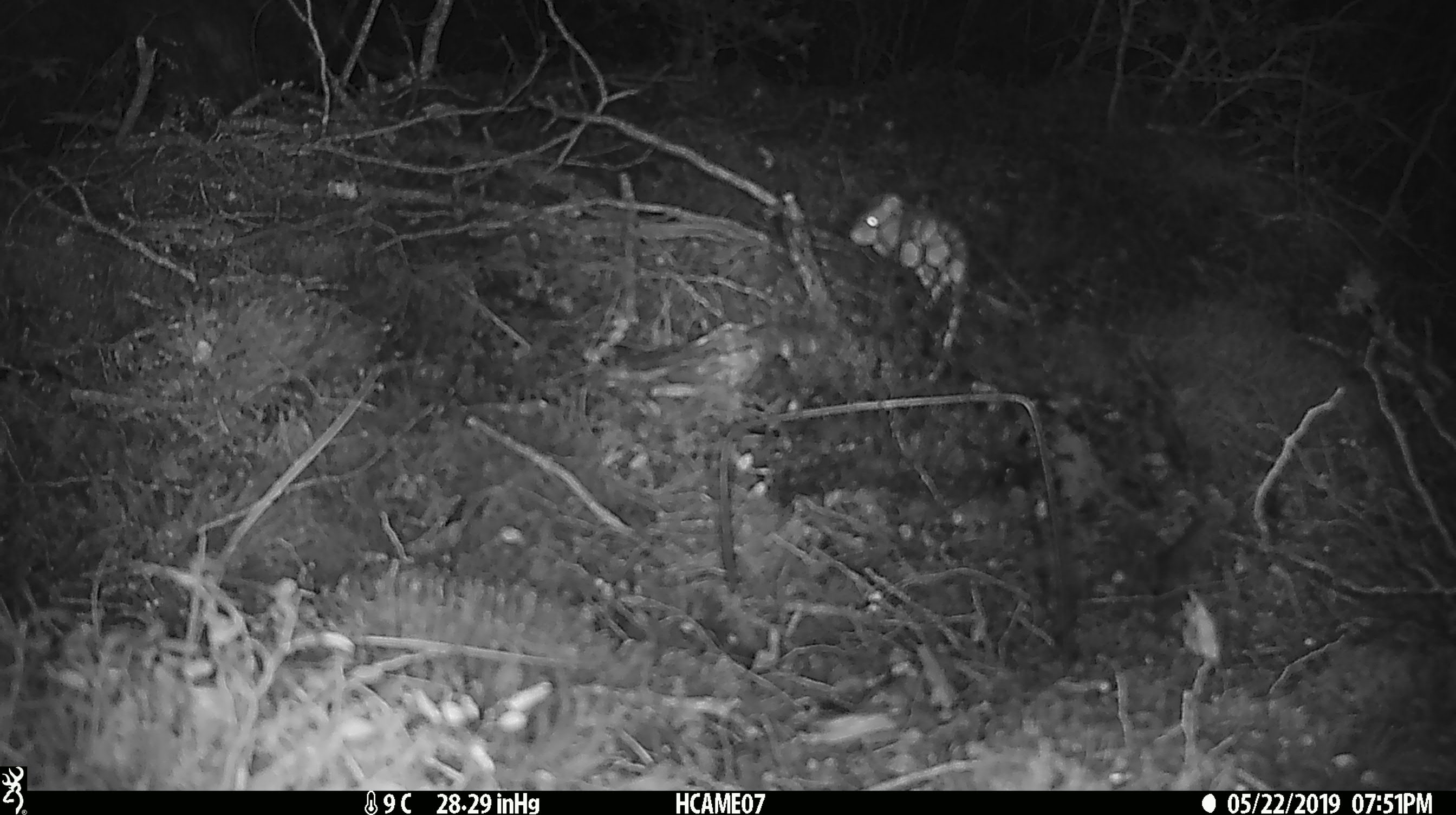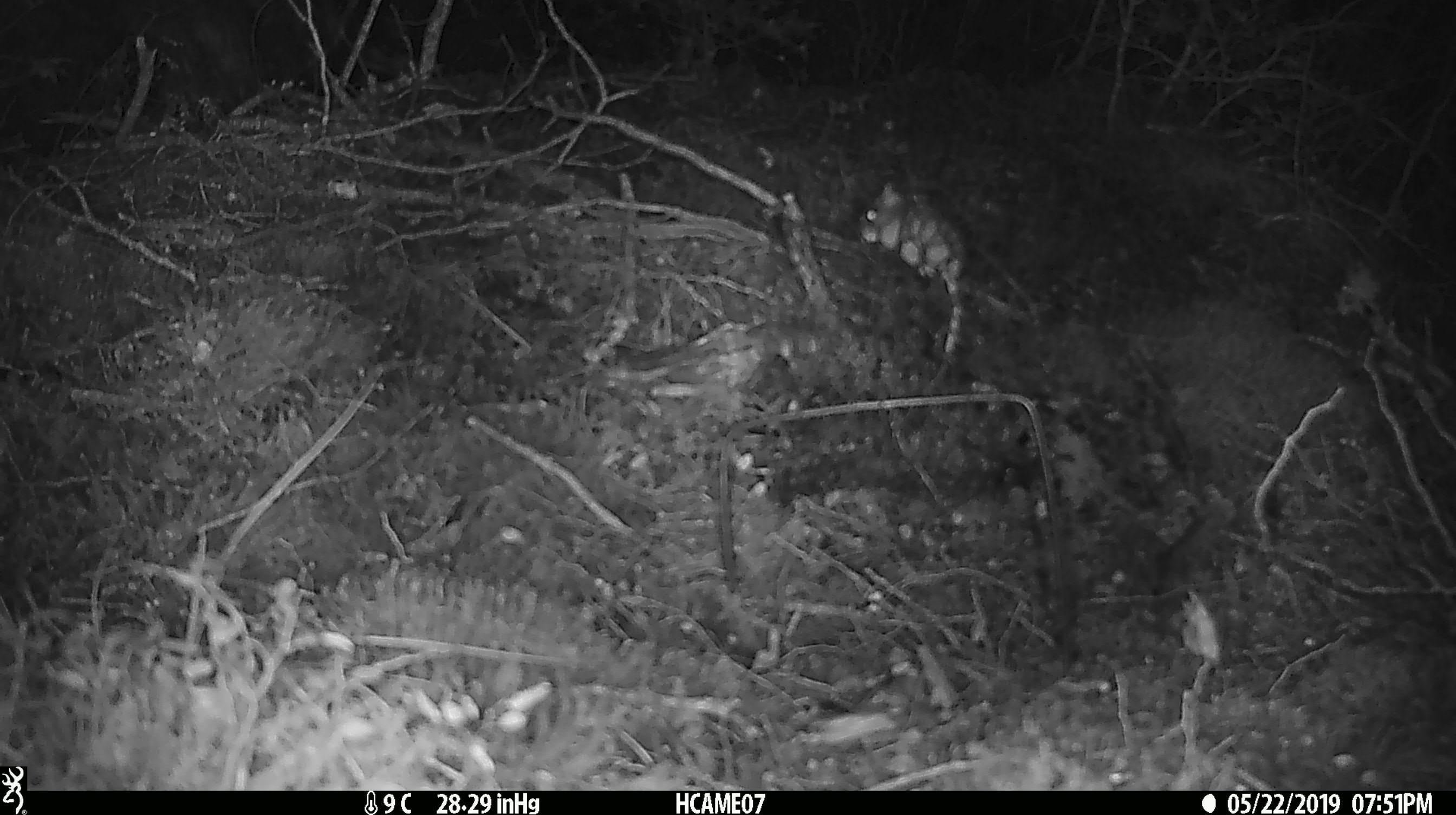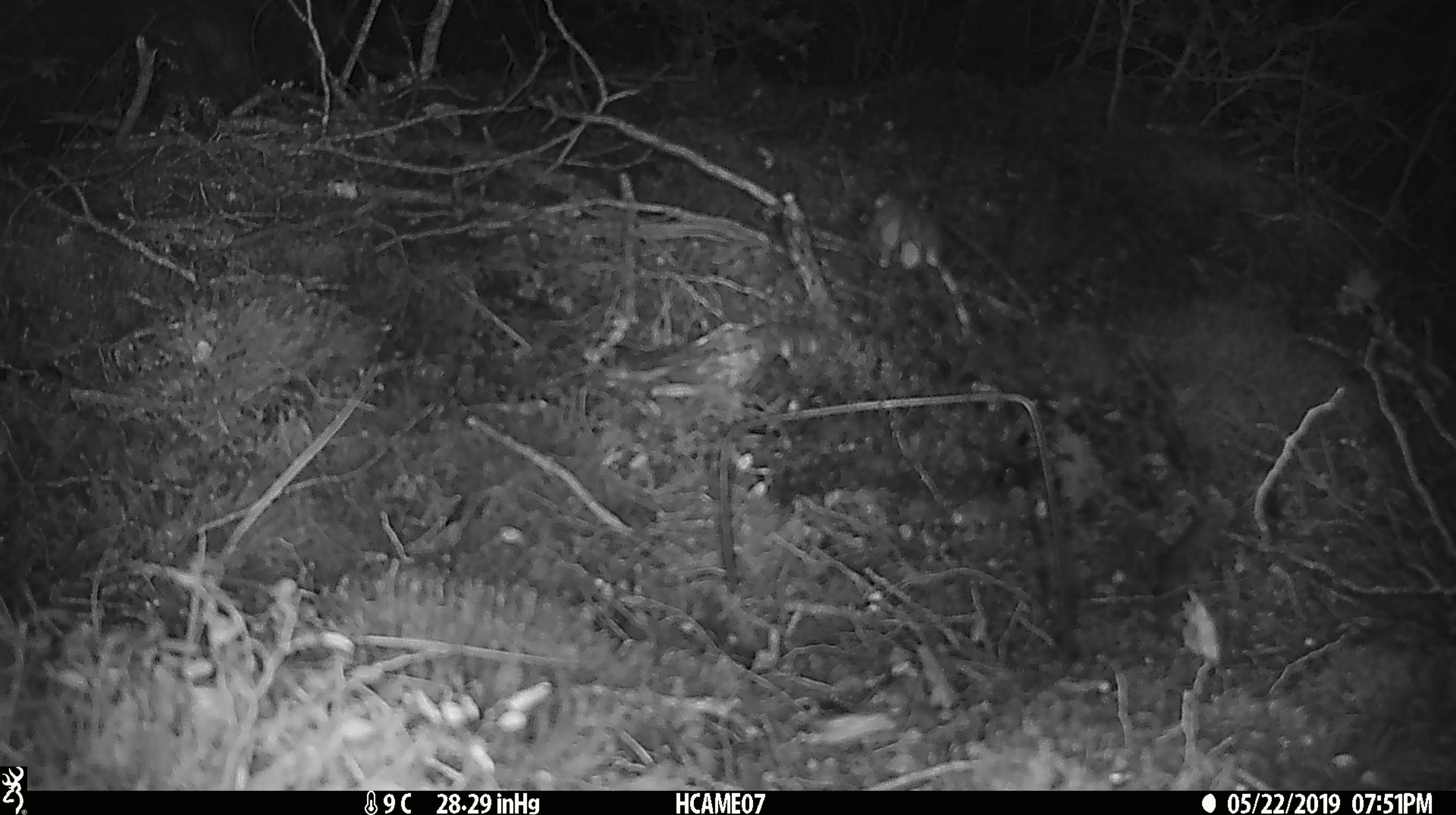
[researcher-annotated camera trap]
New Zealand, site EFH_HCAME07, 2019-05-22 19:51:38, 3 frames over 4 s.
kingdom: Animalia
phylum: Chordata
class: Mammalia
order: Rodentia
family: Muridae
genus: Mus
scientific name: Mus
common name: mouse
Mouse (Mus).